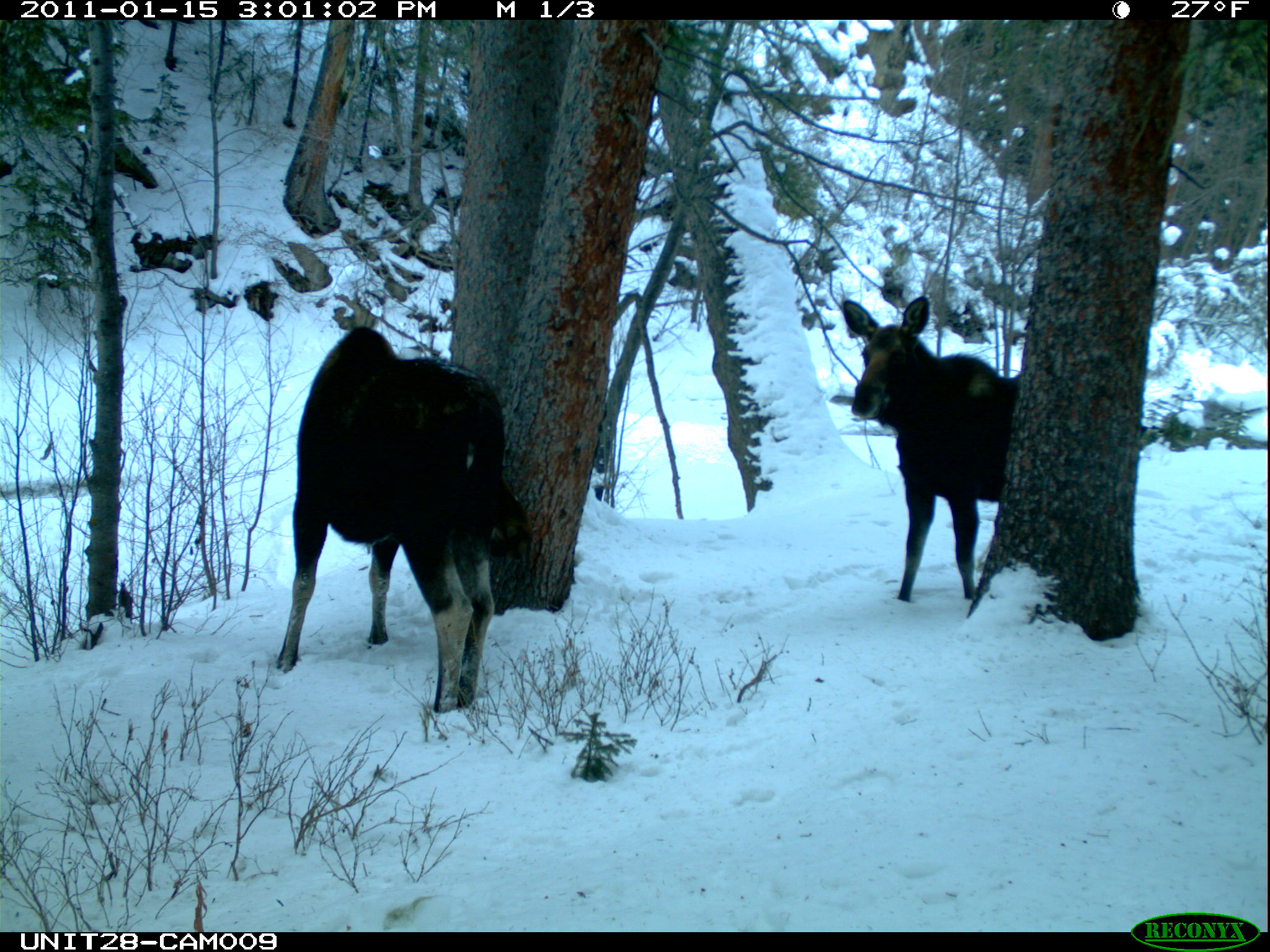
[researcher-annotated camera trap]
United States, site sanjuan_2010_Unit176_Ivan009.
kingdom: Animalia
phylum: Chordata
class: Mammalia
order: Artiodactyla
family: Cervidae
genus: Alces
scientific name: Alces alces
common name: moose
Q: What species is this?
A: Alces alces (moose).